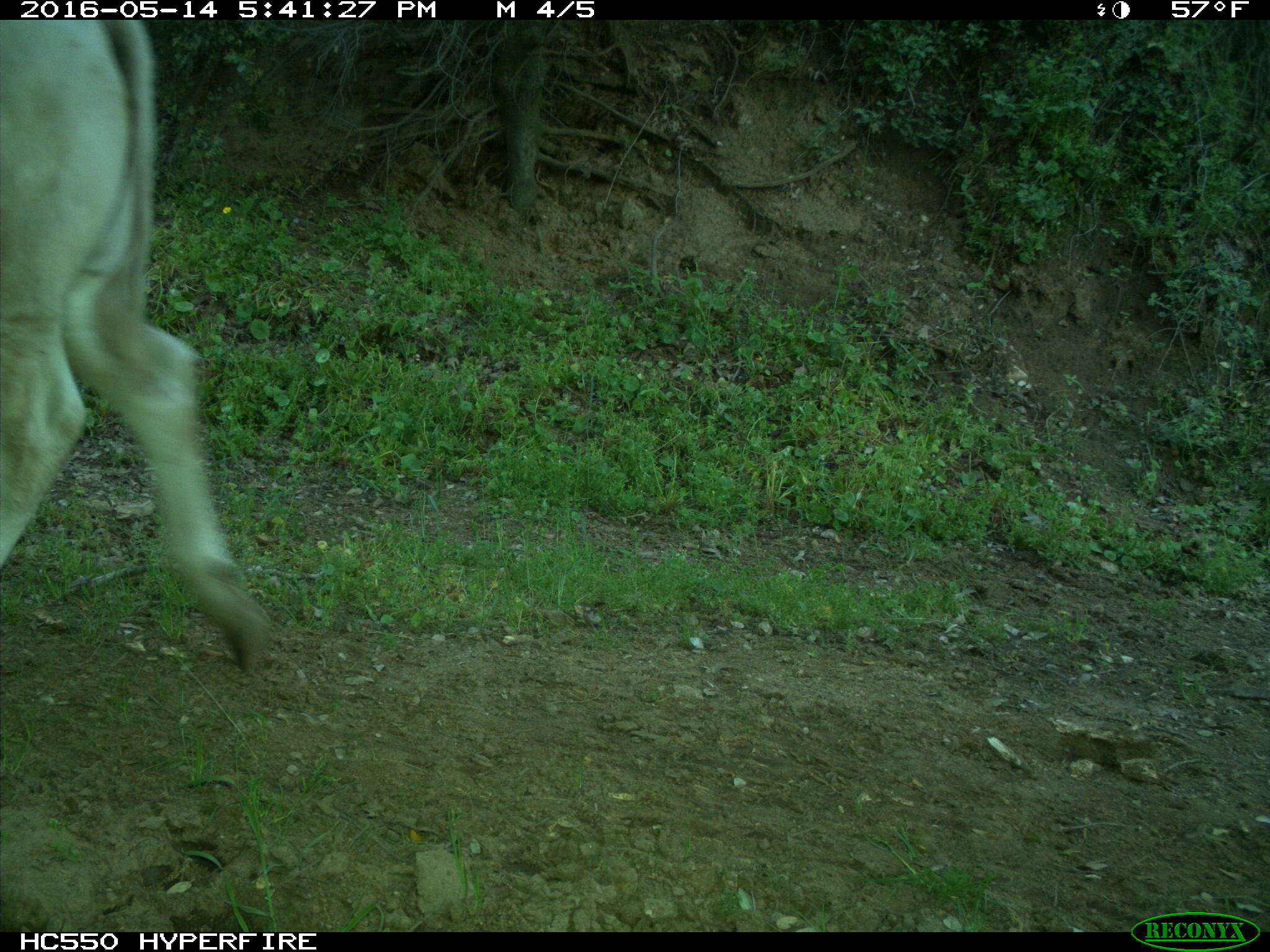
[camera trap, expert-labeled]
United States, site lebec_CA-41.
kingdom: Animalia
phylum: Chordata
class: Mammalia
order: Artiodactyla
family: Bovidae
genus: Bos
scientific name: Bos taurus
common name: domestic cow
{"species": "Bos taurus (domestic cow)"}